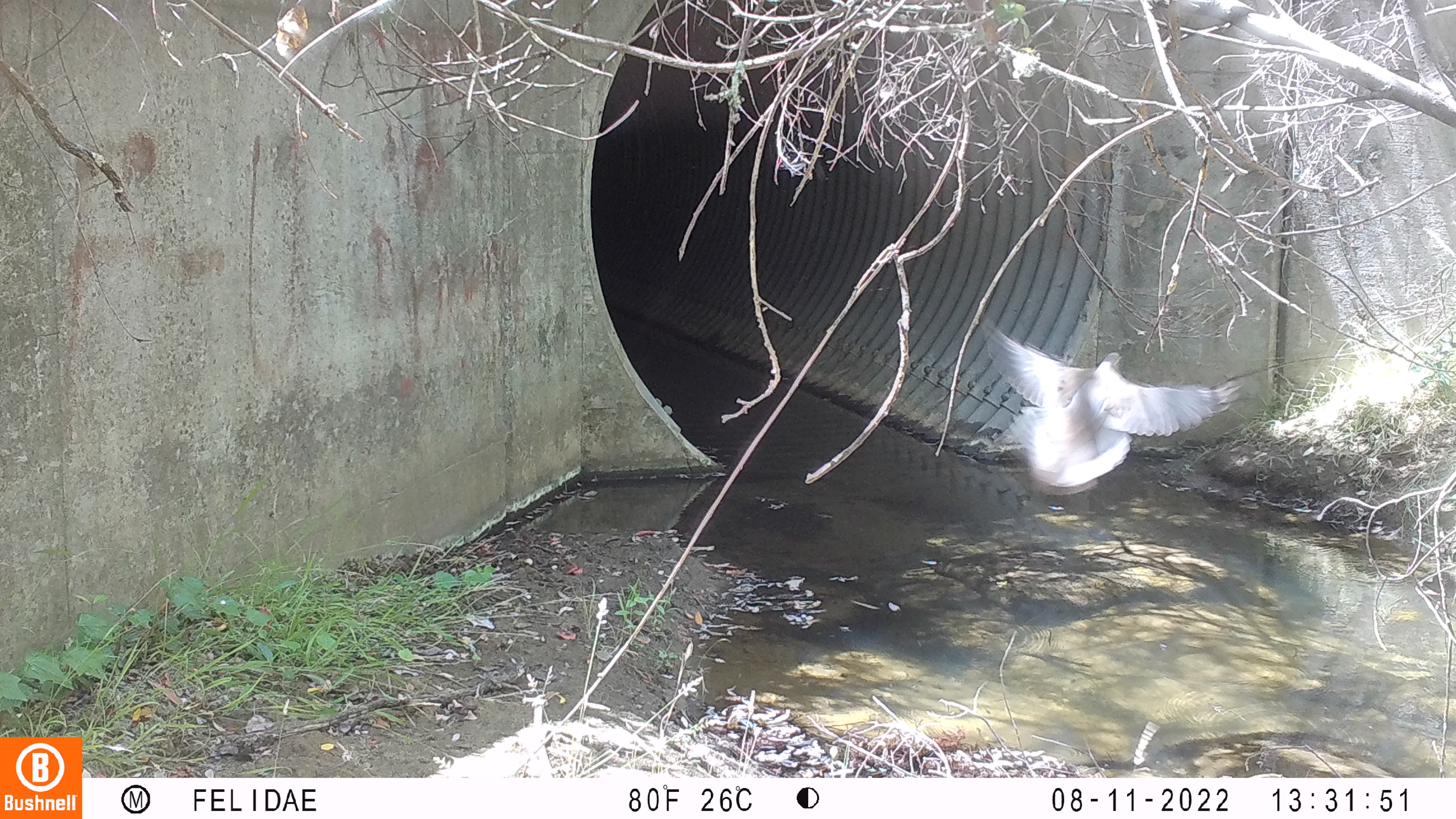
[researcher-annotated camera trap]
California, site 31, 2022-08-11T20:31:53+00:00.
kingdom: Animalia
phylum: Chordata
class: Aves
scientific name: Aves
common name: bird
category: unknown bird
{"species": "unknown bird (bird) (Aves)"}